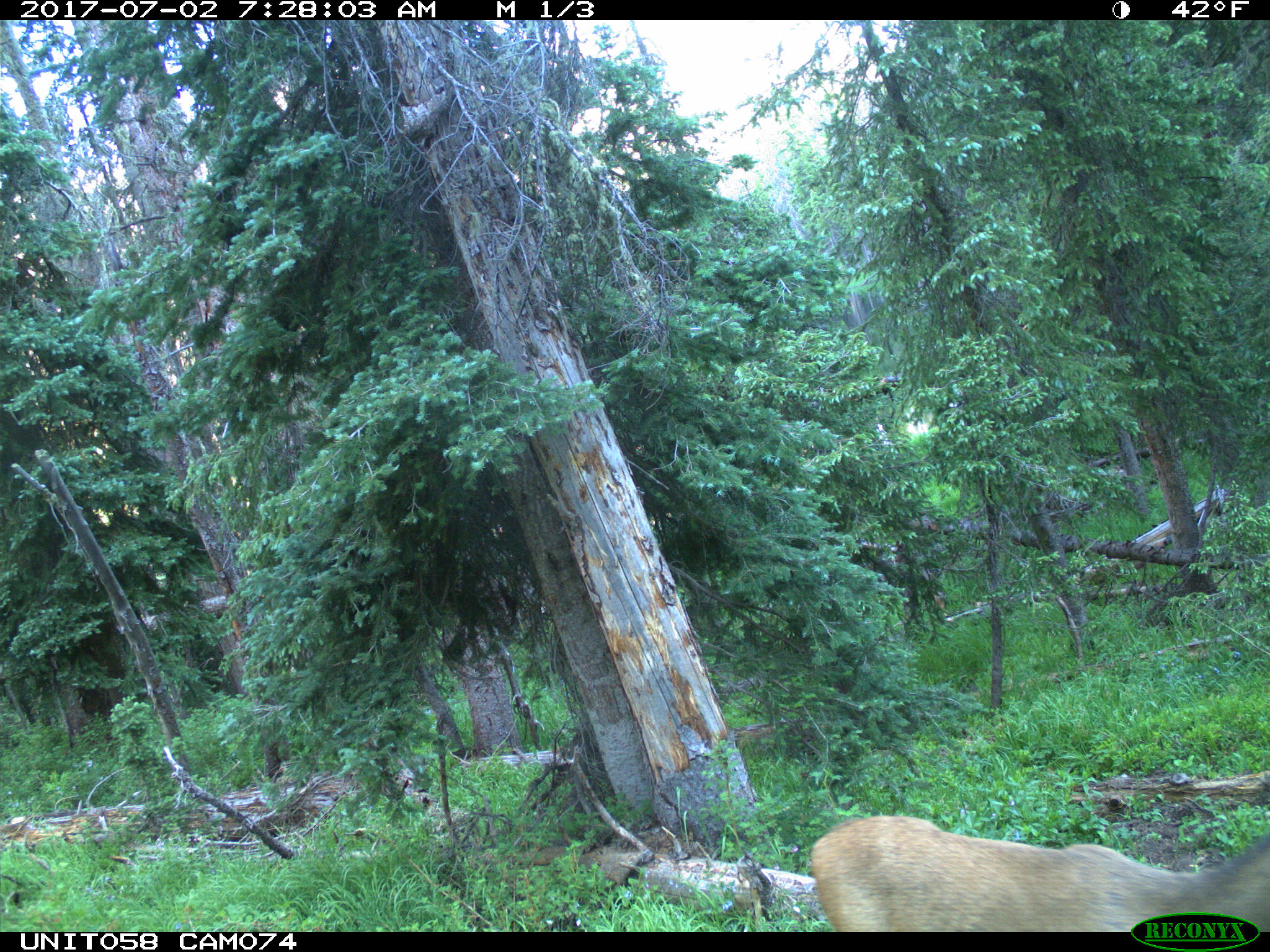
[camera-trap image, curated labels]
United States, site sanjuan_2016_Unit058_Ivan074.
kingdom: Animalia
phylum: Chordata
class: Mammalia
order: Artiodactyla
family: Cervidae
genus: Odocoileus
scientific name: Odocoileus hemionus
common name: mule deer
Odocoileus hemionus (mule deer).